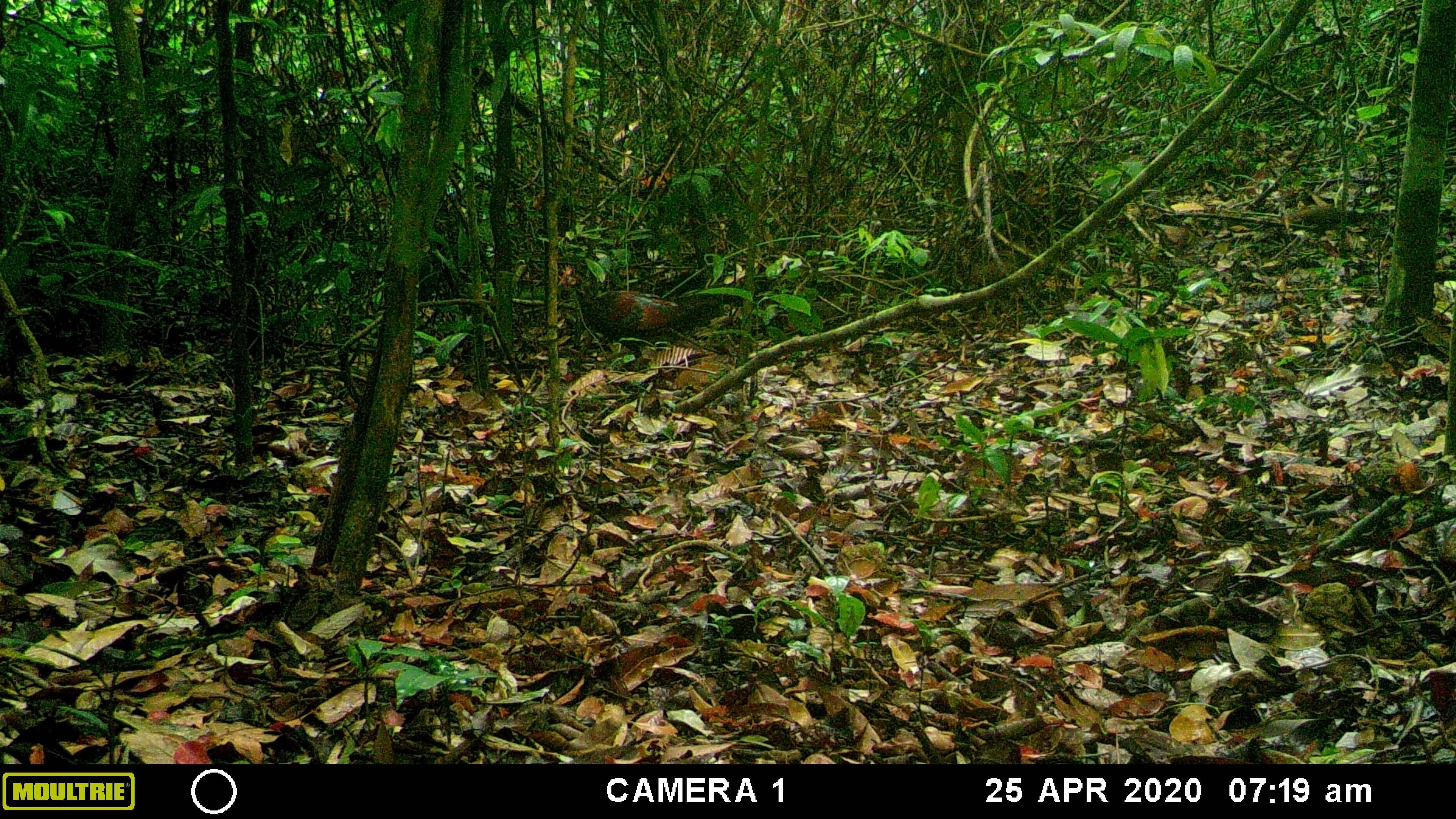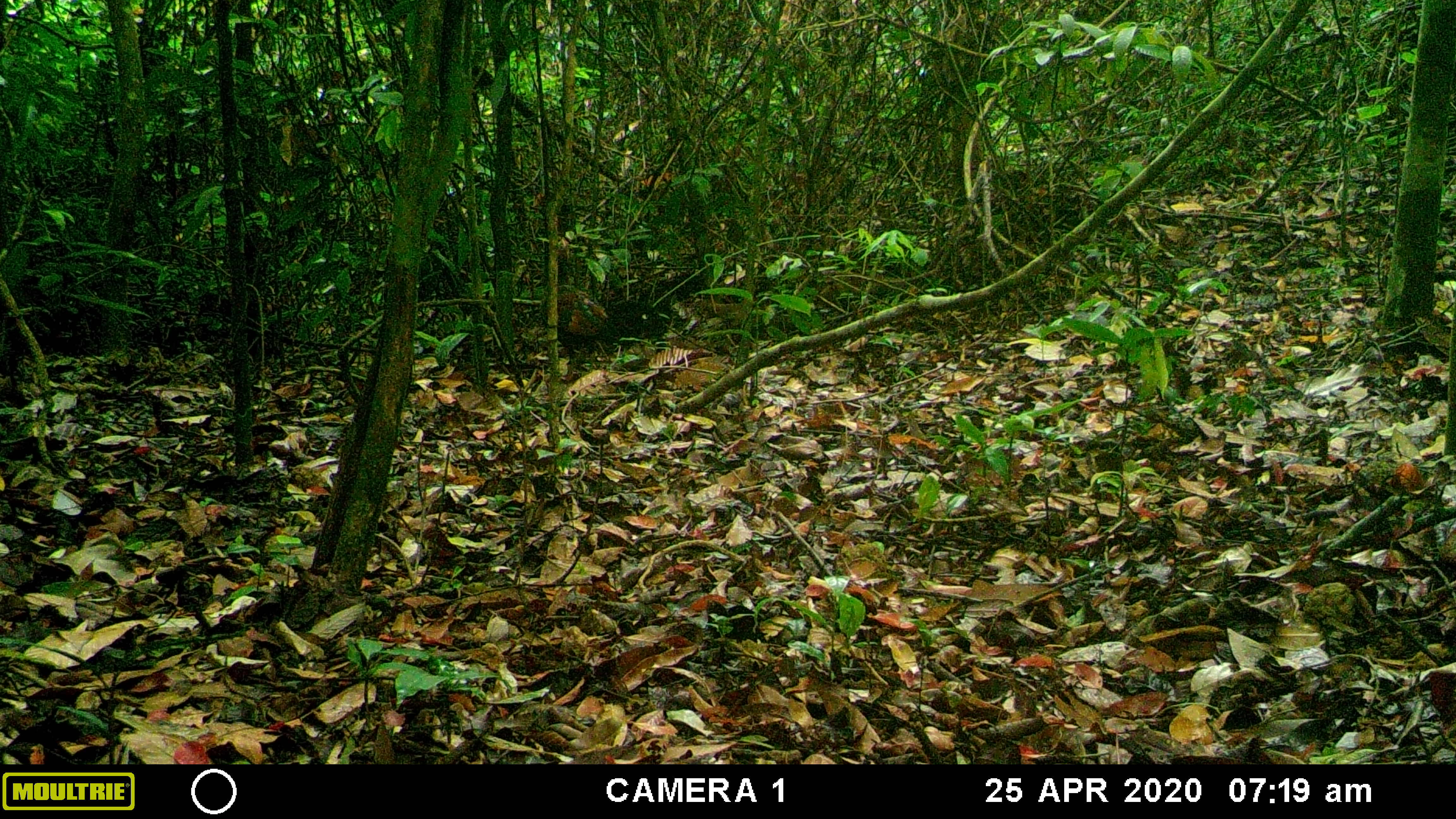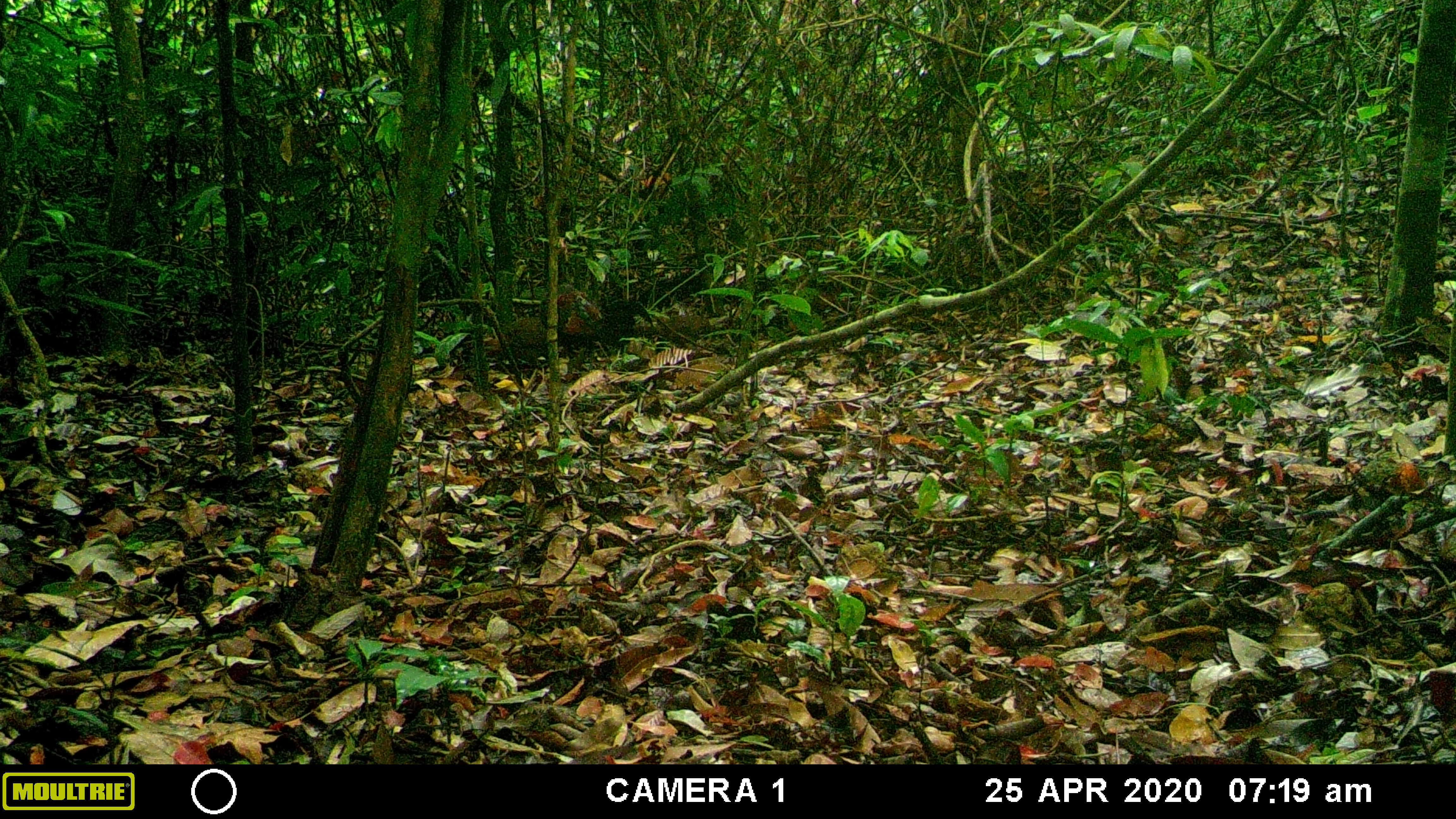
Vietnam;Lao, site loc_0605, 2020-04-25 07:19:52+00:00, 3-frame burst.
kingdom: Animalia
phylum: Chordata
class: Aves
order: Galliformes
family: Phasianidae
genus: Gallus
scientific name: Gallus gallus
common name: red junglefowl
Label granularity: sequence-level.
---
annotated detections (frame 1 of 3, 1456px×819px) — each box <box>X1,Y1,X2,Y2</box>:
red junglefowl: <box>557,263,712,356</box>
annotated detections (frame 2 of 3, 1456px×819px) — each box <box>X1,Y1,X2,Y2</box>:
red junglefowl: <box>539,236,642,382</box>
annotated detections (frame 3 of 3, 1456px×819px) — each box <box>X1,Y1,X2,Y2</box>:
red junglefowl: <box>539,238,655,356</box>